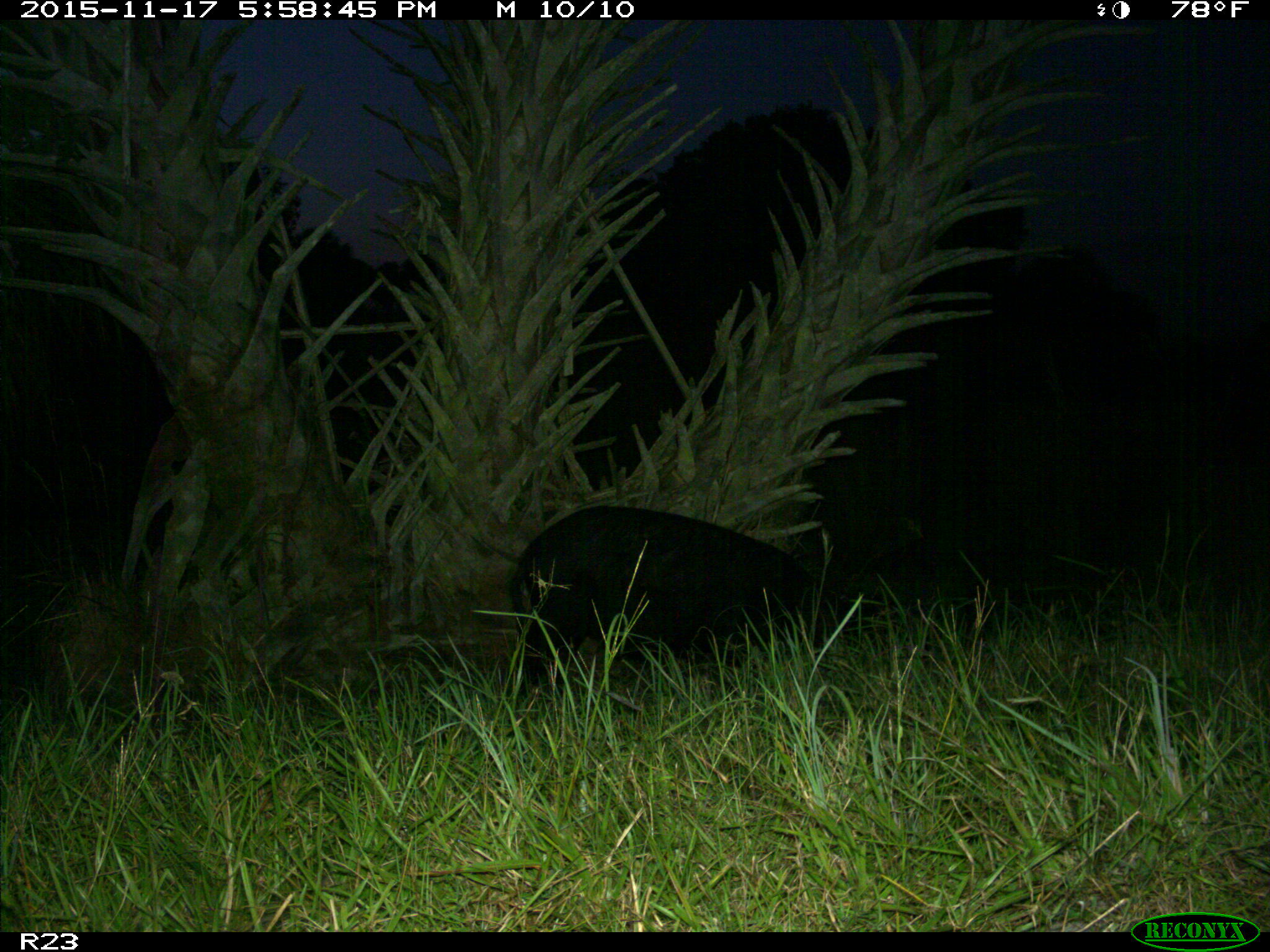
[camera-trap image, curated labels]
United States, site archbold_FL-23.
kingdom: Animalia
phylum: Chordata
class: Mammalia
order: Artiodactyla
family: Suidae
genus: Sus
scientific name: Sus scrofa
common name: wild boar